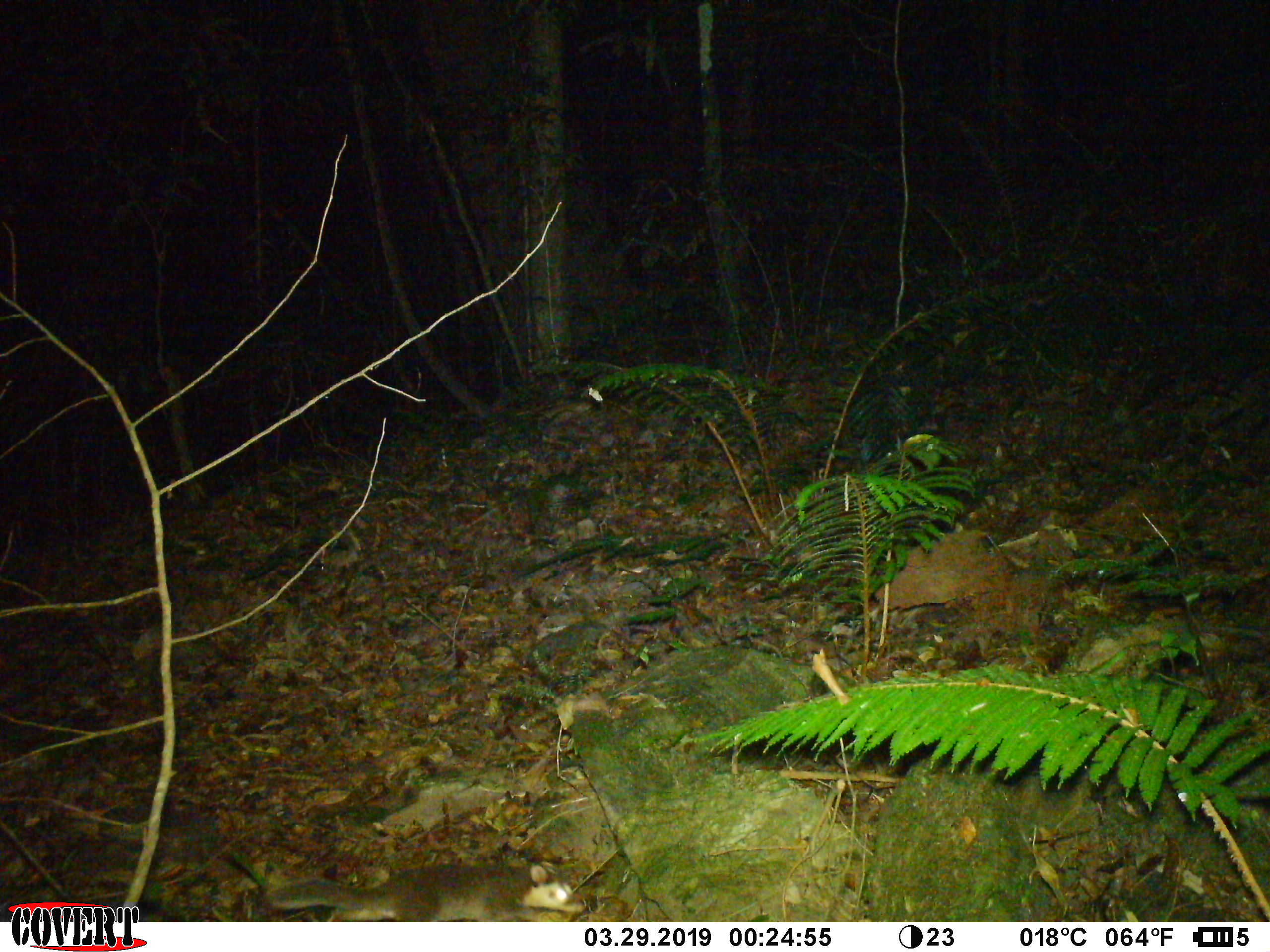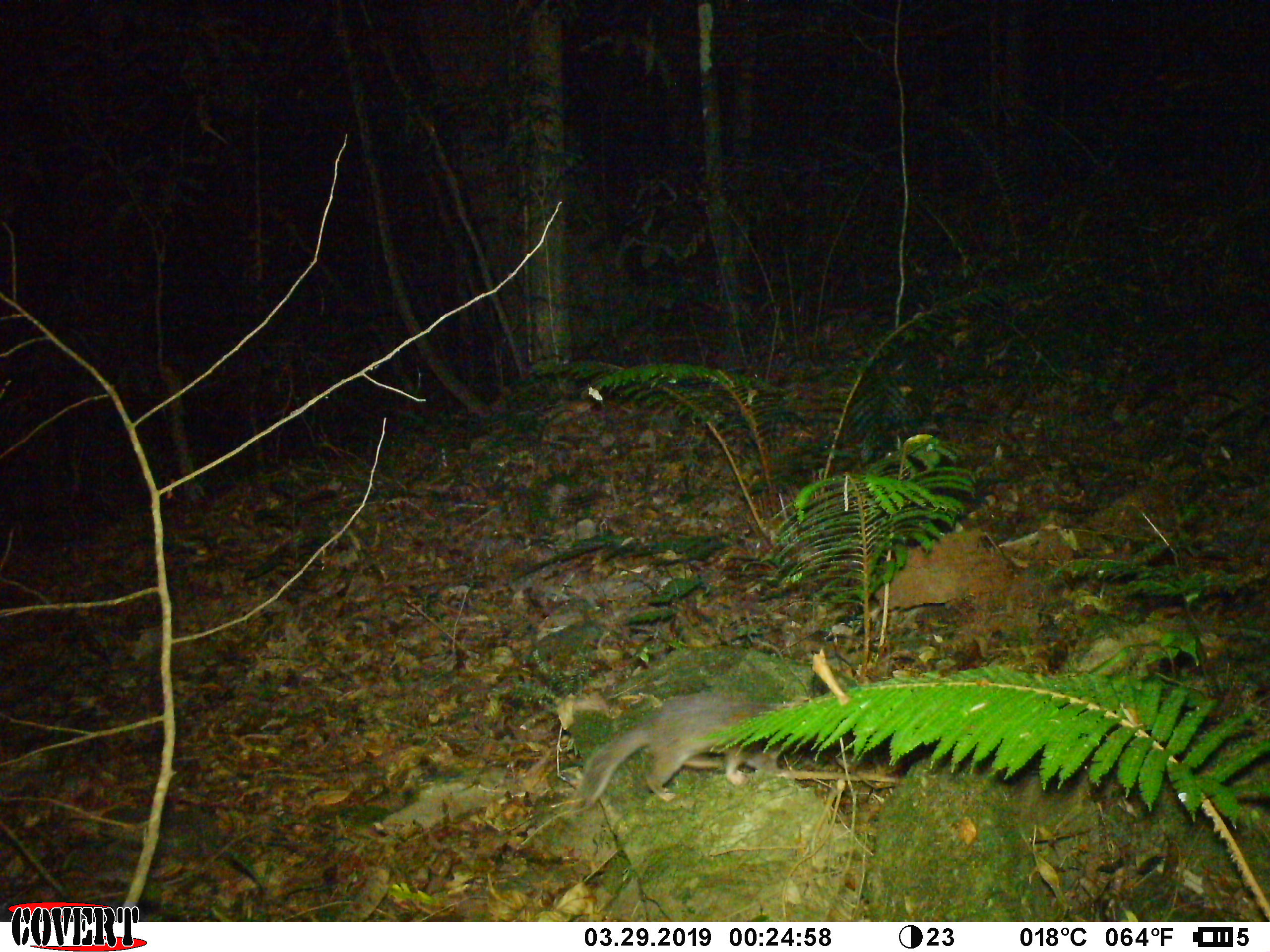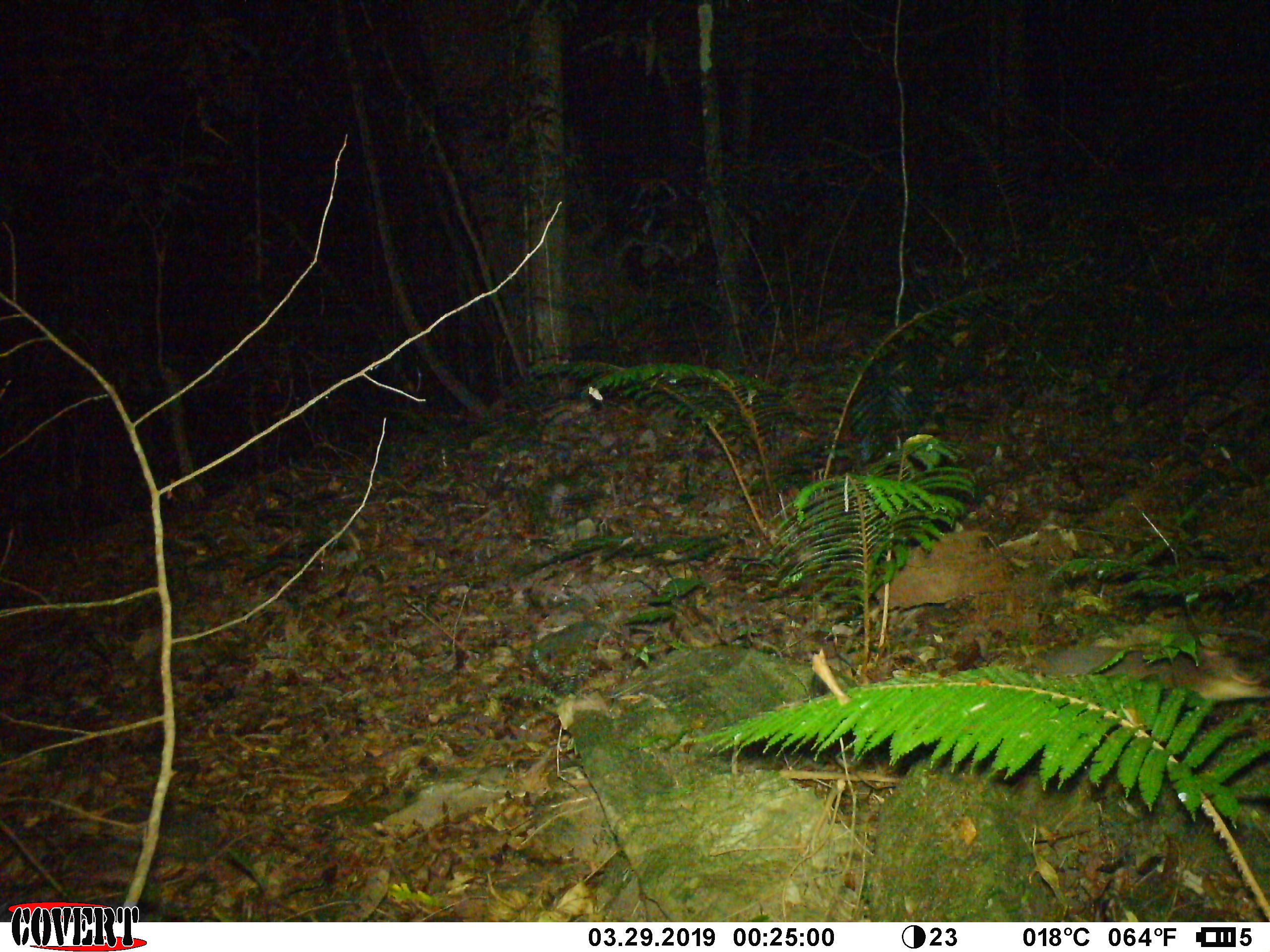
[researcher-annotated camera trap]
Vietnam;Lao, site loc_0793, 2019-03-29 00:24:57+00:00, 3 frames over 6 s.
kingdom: Animalia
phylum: Chordata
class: Mammalia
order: Carnivora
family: Mustelidae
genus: Melogale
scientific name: Melogale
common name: ferret badger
Ferret badger (Melogale). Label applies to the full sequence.